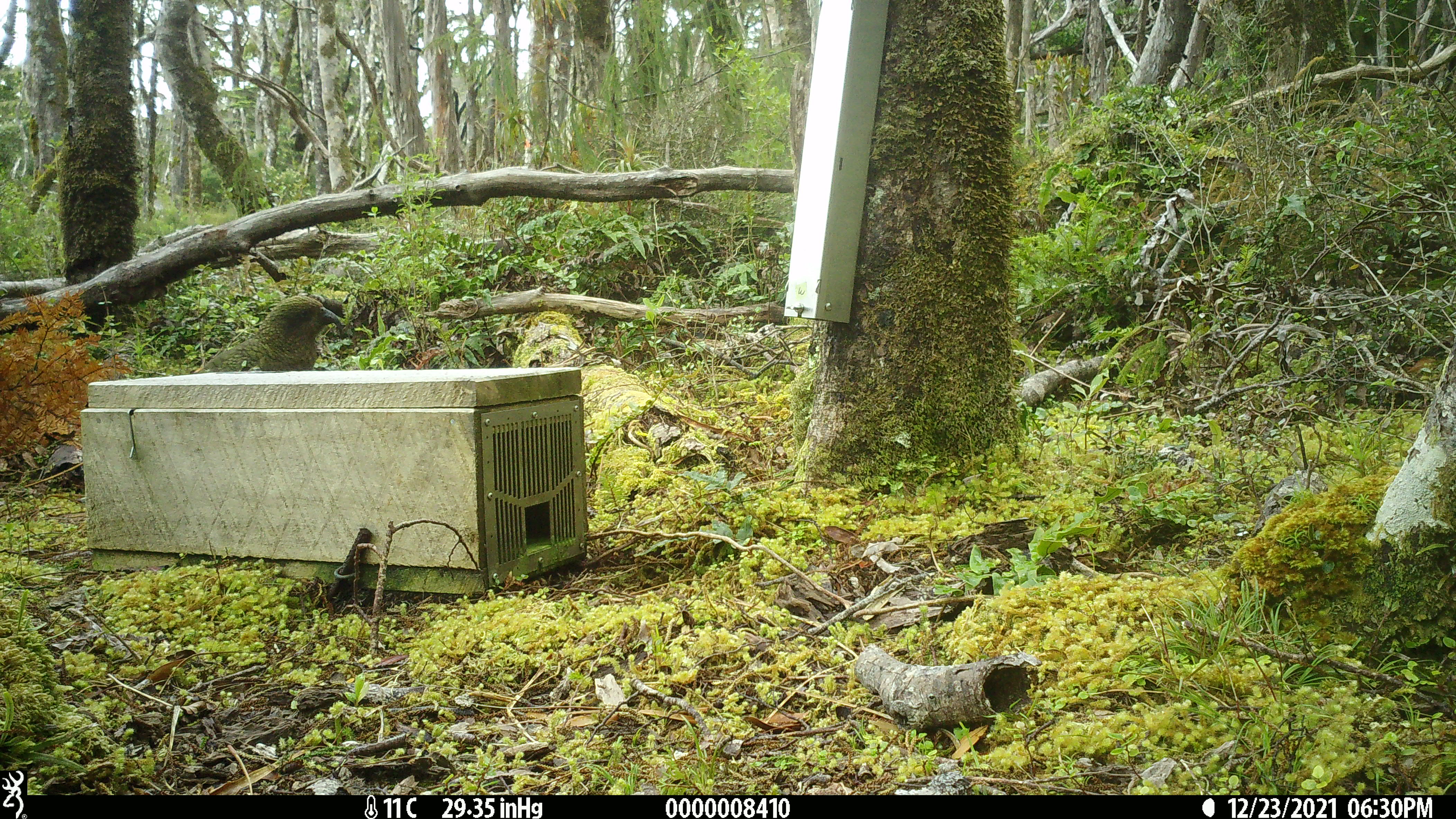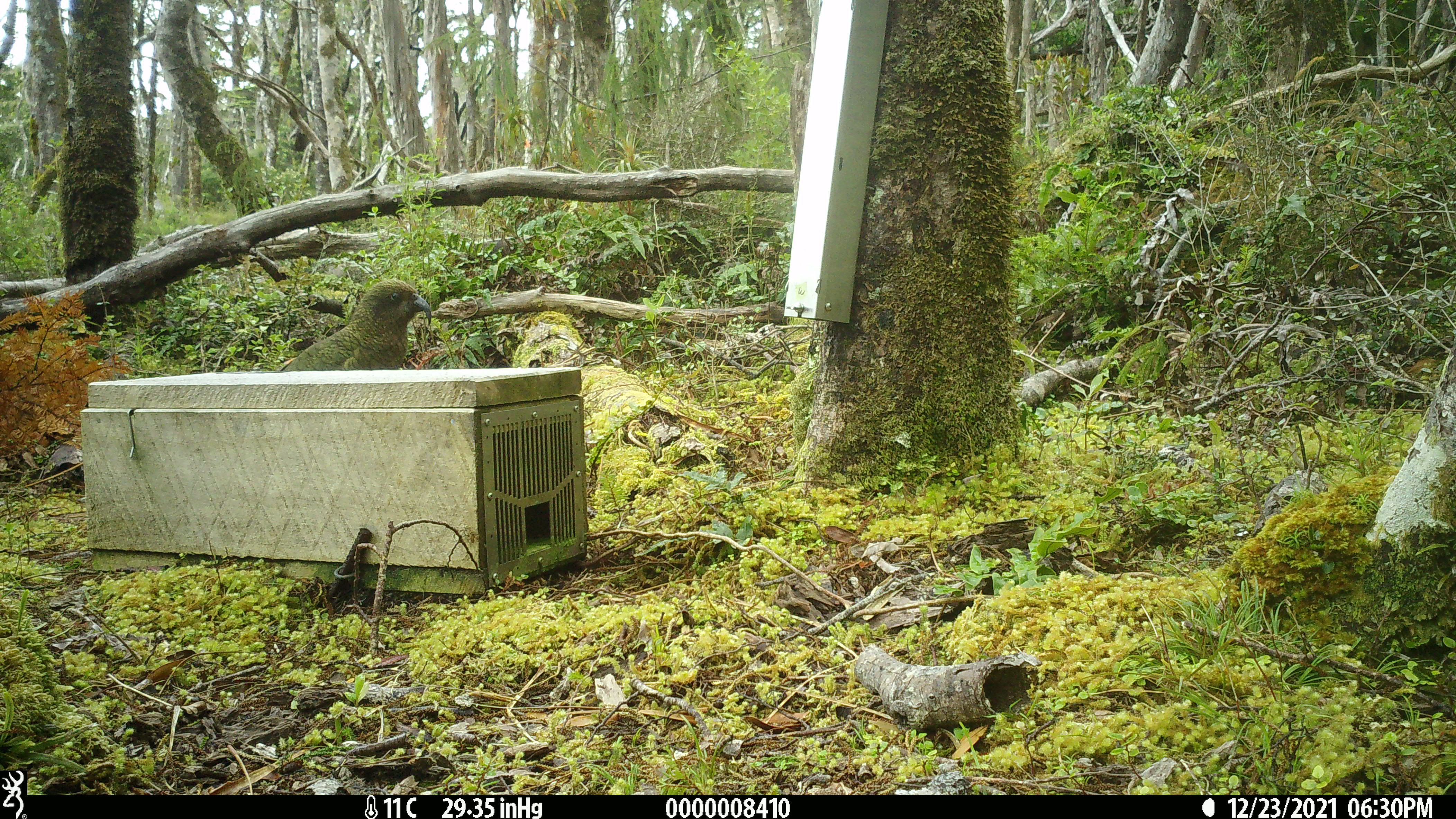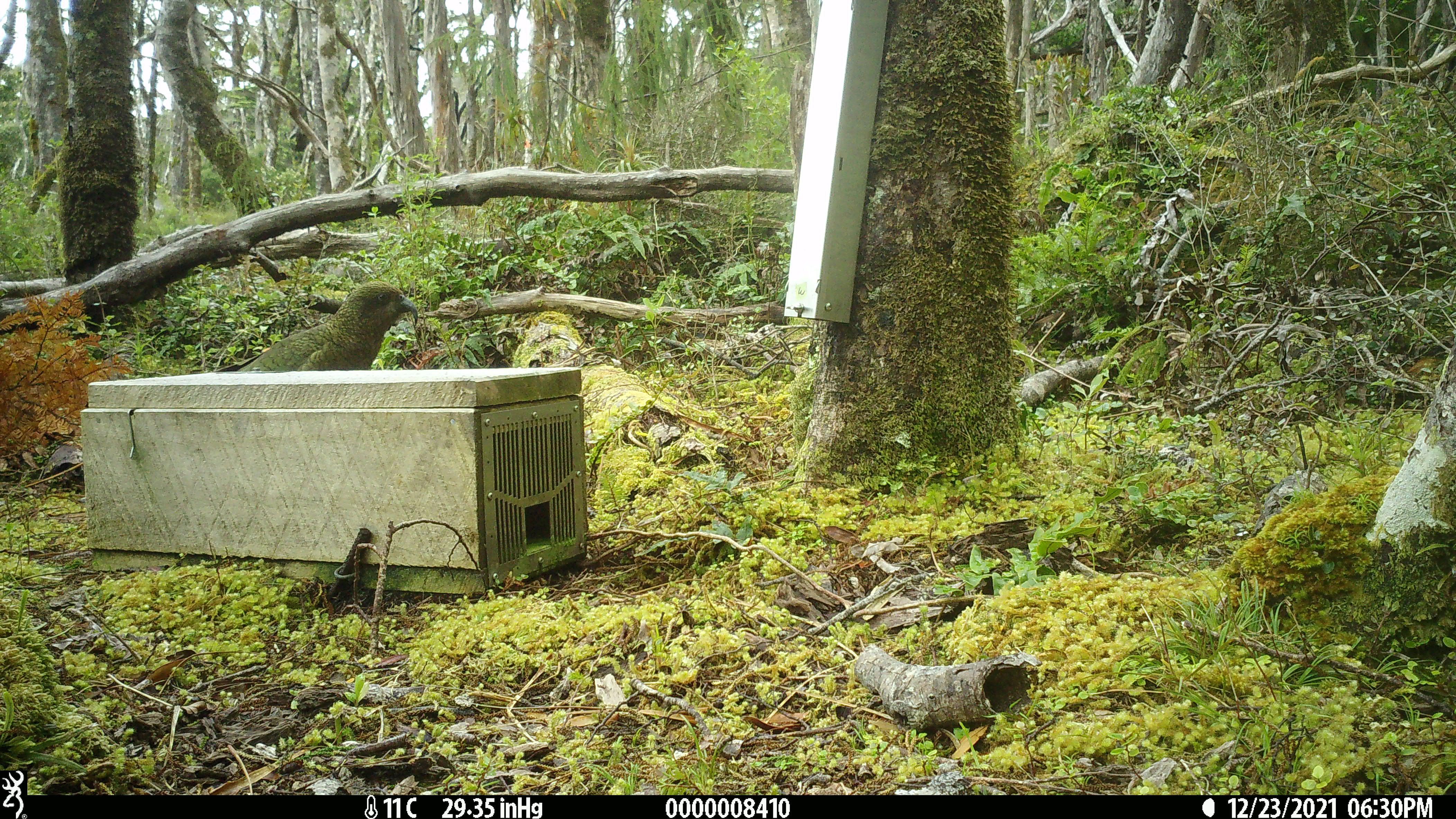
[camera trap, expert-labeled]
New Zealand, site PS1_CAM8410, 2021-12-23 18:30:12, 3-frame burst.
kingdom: Animalia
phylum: Chordata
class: Aves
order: Psittaciformes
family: Strigopidae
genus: Nestor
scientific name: Nestor notabilis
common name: kea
Kea (Nestor notabilis).